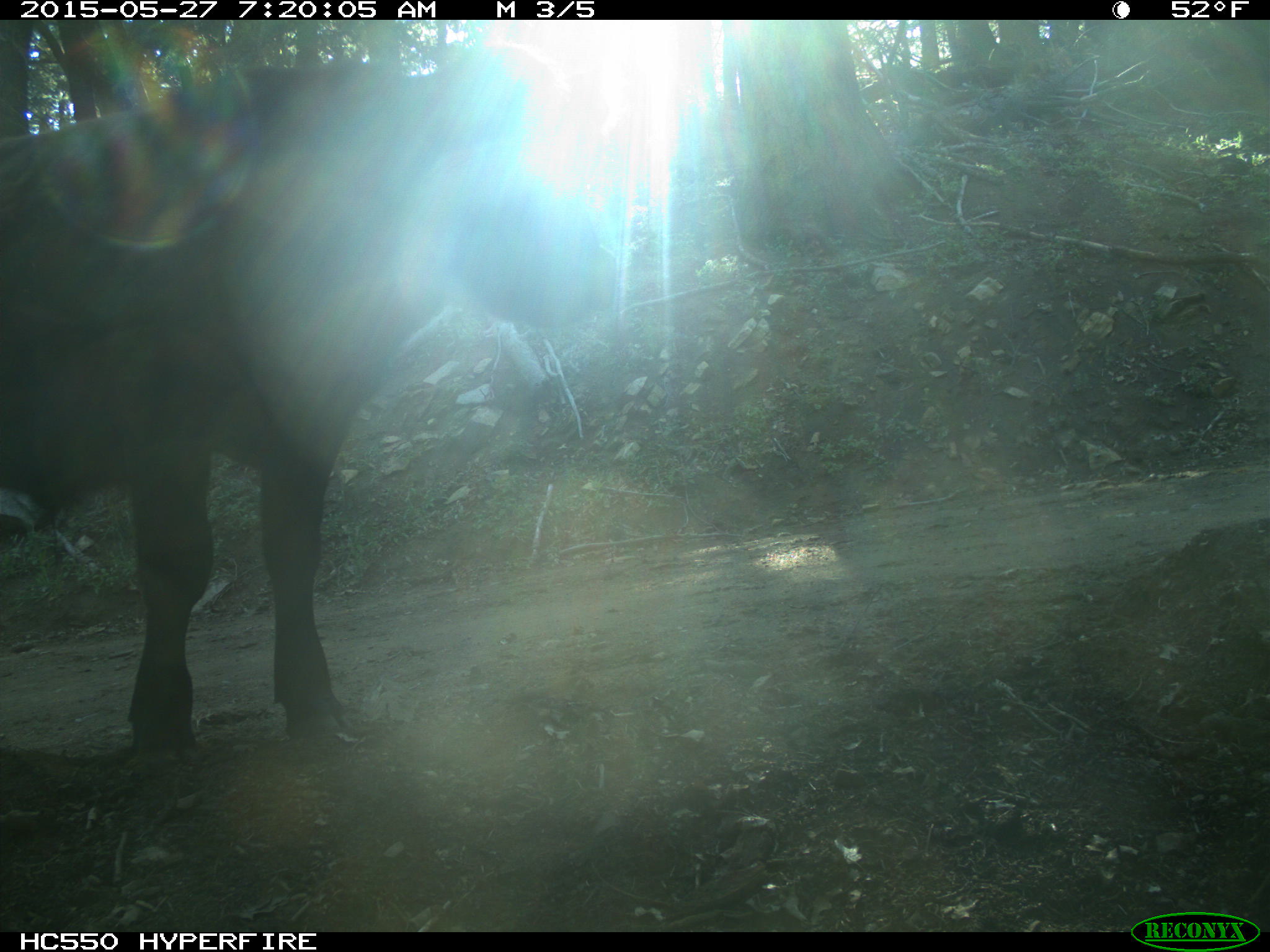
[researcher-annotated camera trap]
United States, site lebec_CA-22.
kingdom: Animalia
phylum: Chordata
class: Mammalia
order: Artiodactyla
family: Bovidae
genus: Bos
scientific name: Bos taurus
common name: domestic cow